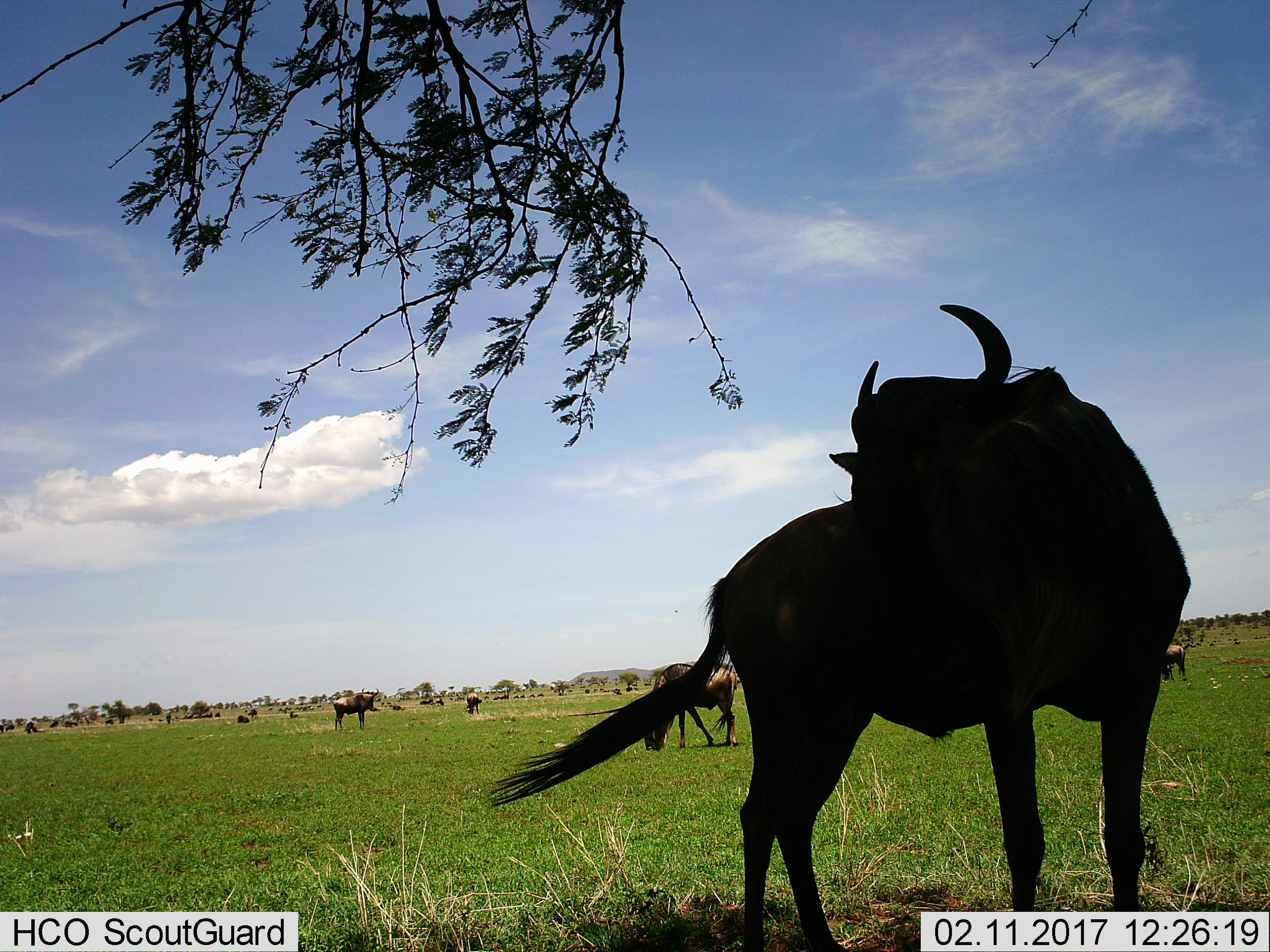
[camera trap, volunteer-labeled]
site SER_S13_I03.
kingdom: Animalia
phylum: Chordata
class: Mammalia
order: Artiodactyla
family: Bovidae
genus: Connochaetes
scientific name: Connochaetes taurinus taurinus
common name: blue wildebeest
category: wildebeestblue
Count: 11-50.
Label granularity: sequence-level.